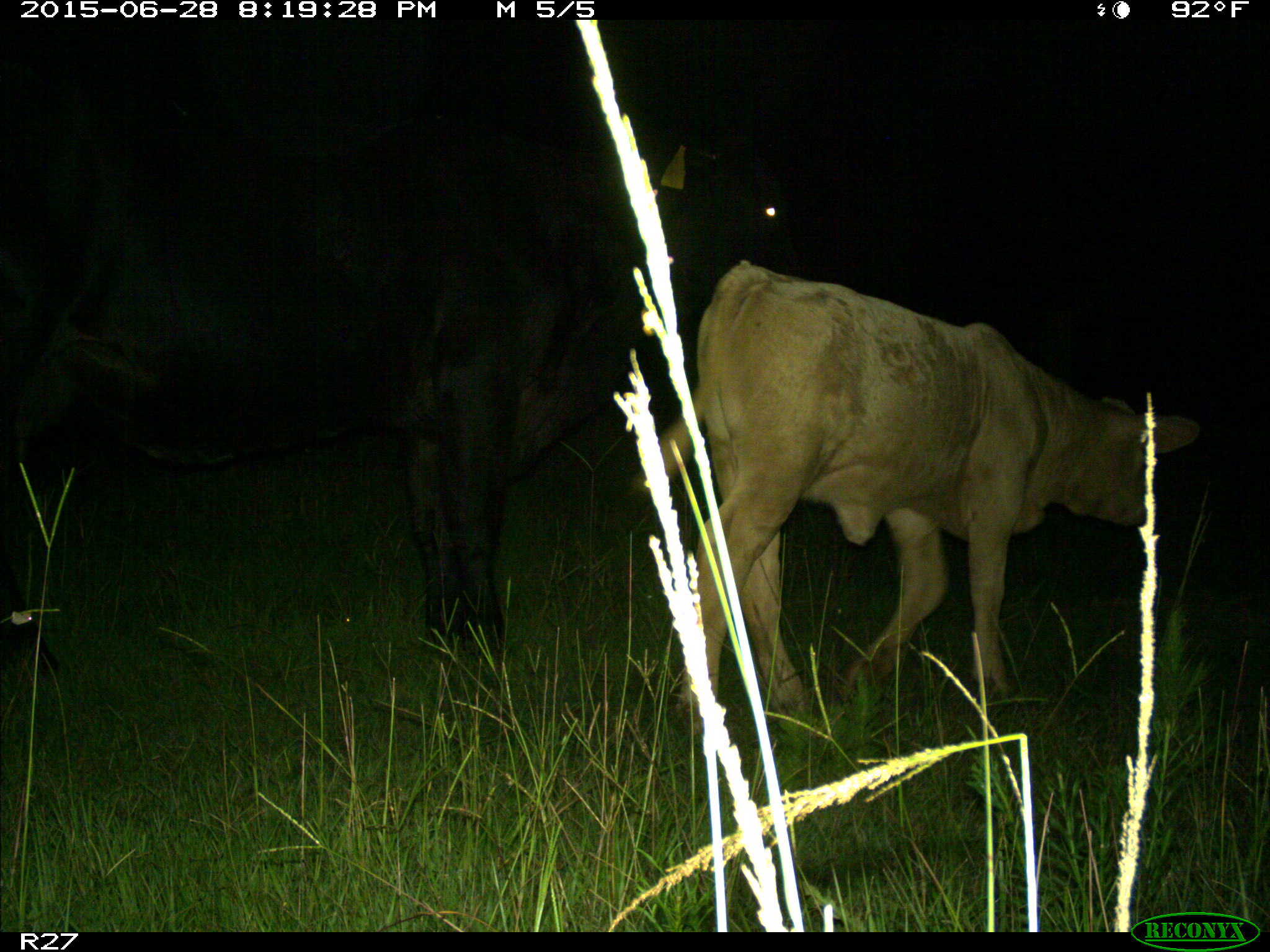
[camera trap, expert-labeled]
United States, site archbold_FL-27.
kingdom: Animalia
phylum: Chordata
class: Mammalia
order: Artiodactyla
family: Bovidae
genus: Bos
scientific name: Bos taurus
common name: domestic cow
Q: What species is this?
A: Bos taurus (domestic cow).